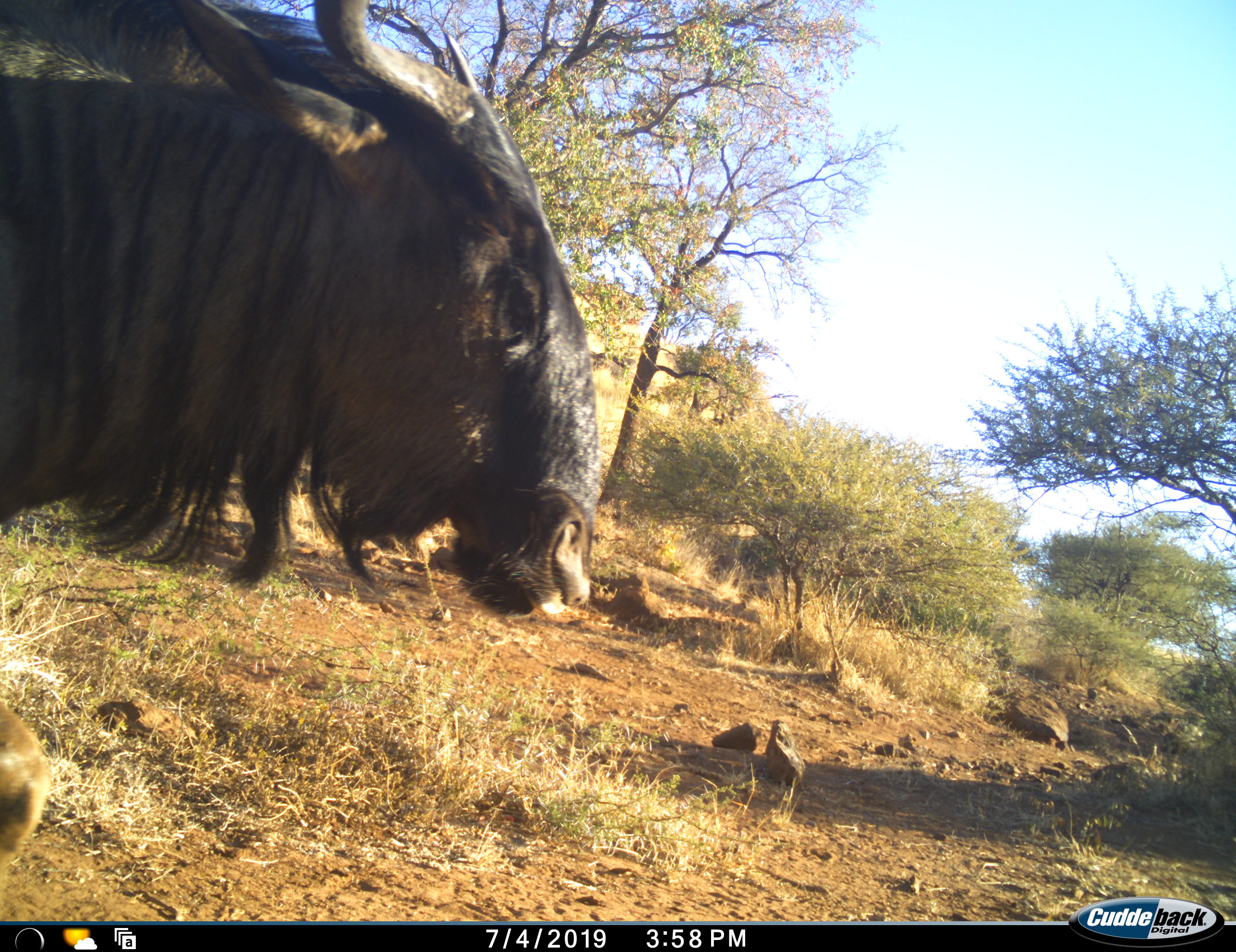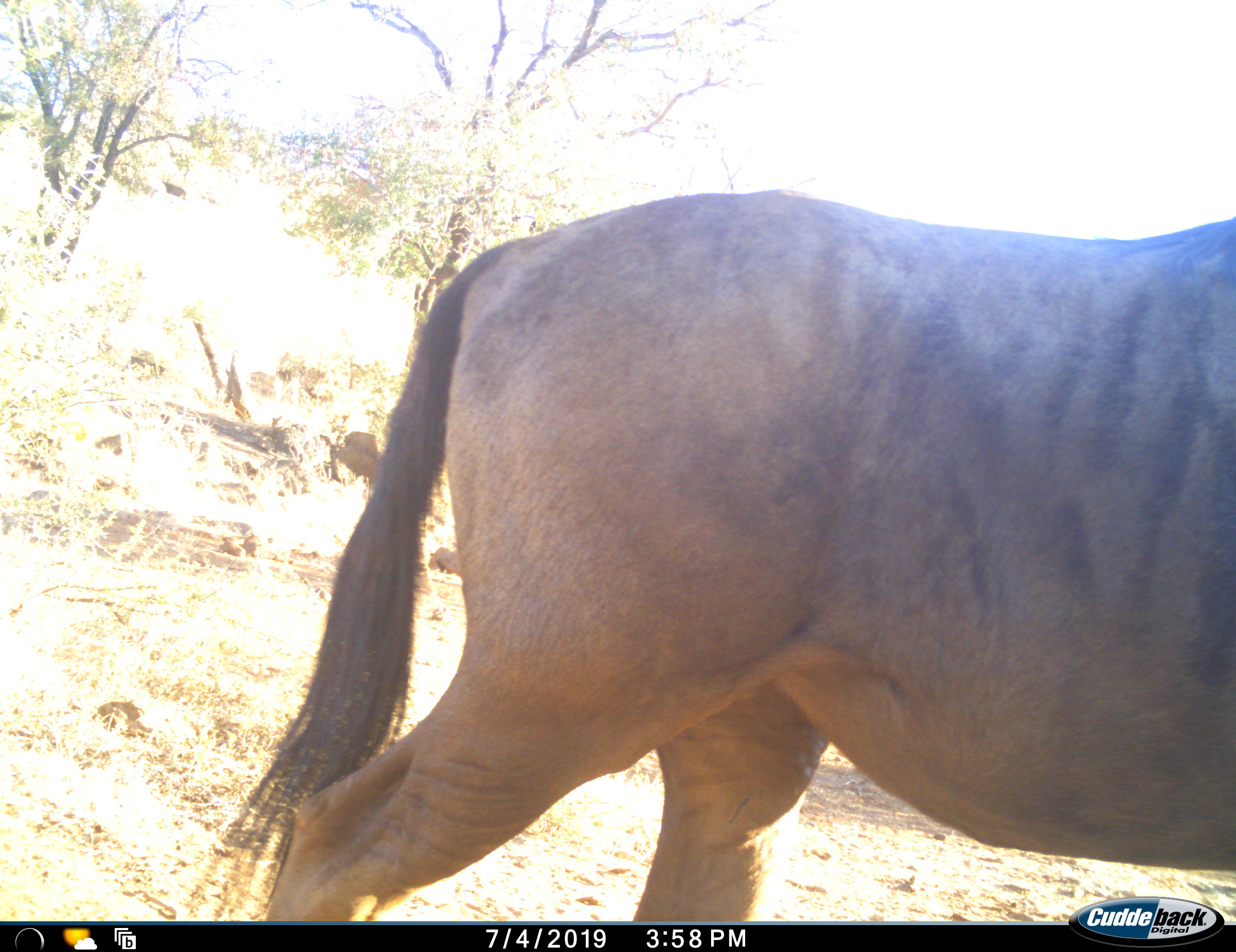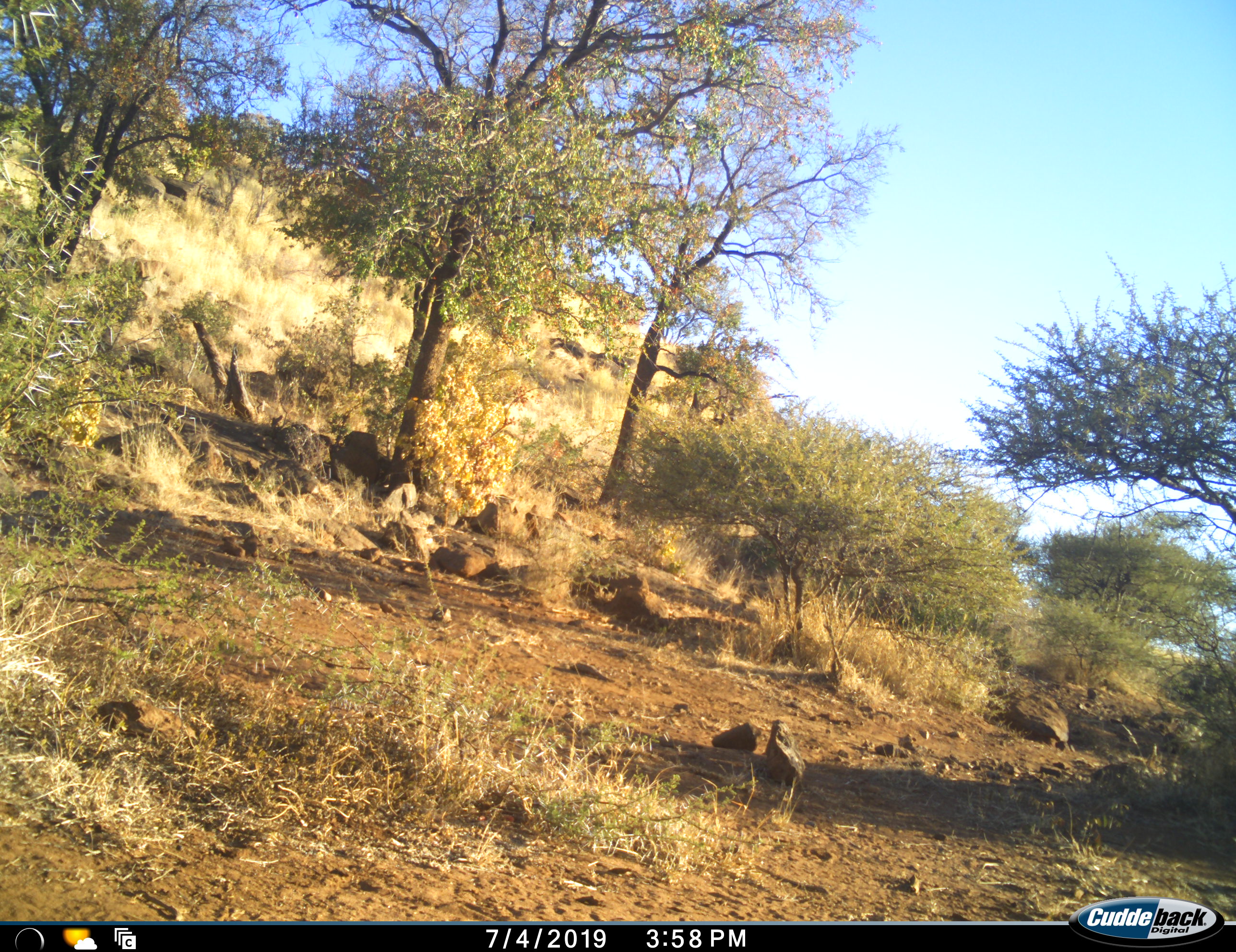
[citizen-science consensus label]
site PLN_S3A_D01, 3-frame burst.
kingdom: Animalia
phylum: Chordata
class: Mammalia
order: Artiodactyla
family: Bovidae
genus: Connochaetes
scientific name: Connochaetes taurinus taurinus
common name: blue wildebeest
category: wildebeestblue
Wildebeestblue (blue wildebeest) (Connochaetes taurinus taurinus), count 1. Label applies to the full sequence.